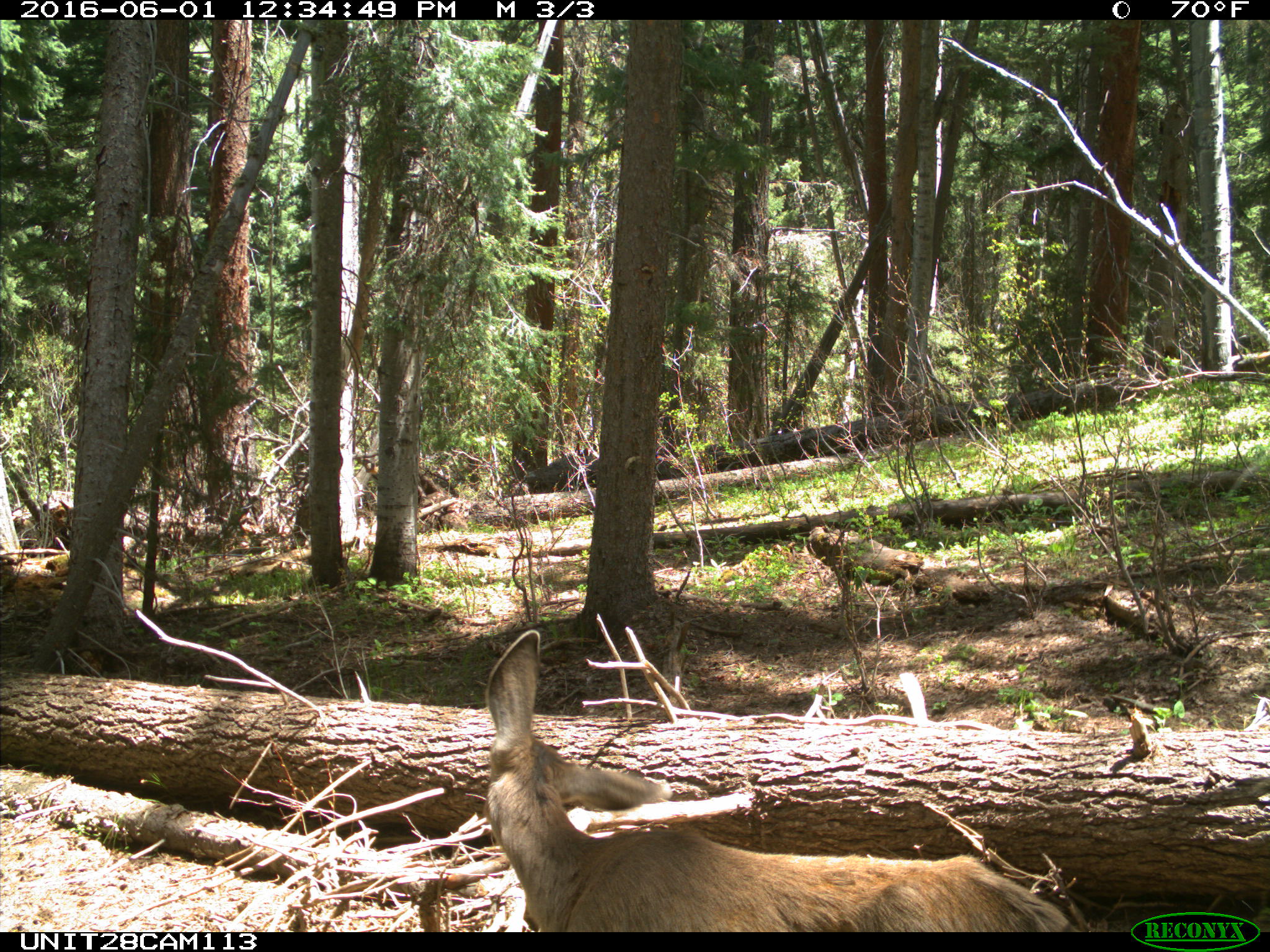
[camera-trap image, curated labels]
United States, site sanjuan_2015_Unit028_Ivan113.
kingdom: Animalia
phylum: Chordata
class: Mammalia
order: Artiodactyla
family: Cervidae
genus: Odocoileus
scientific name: Odocoileus hemionus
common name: mule deer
Odocoileus hemionus (mule deer).